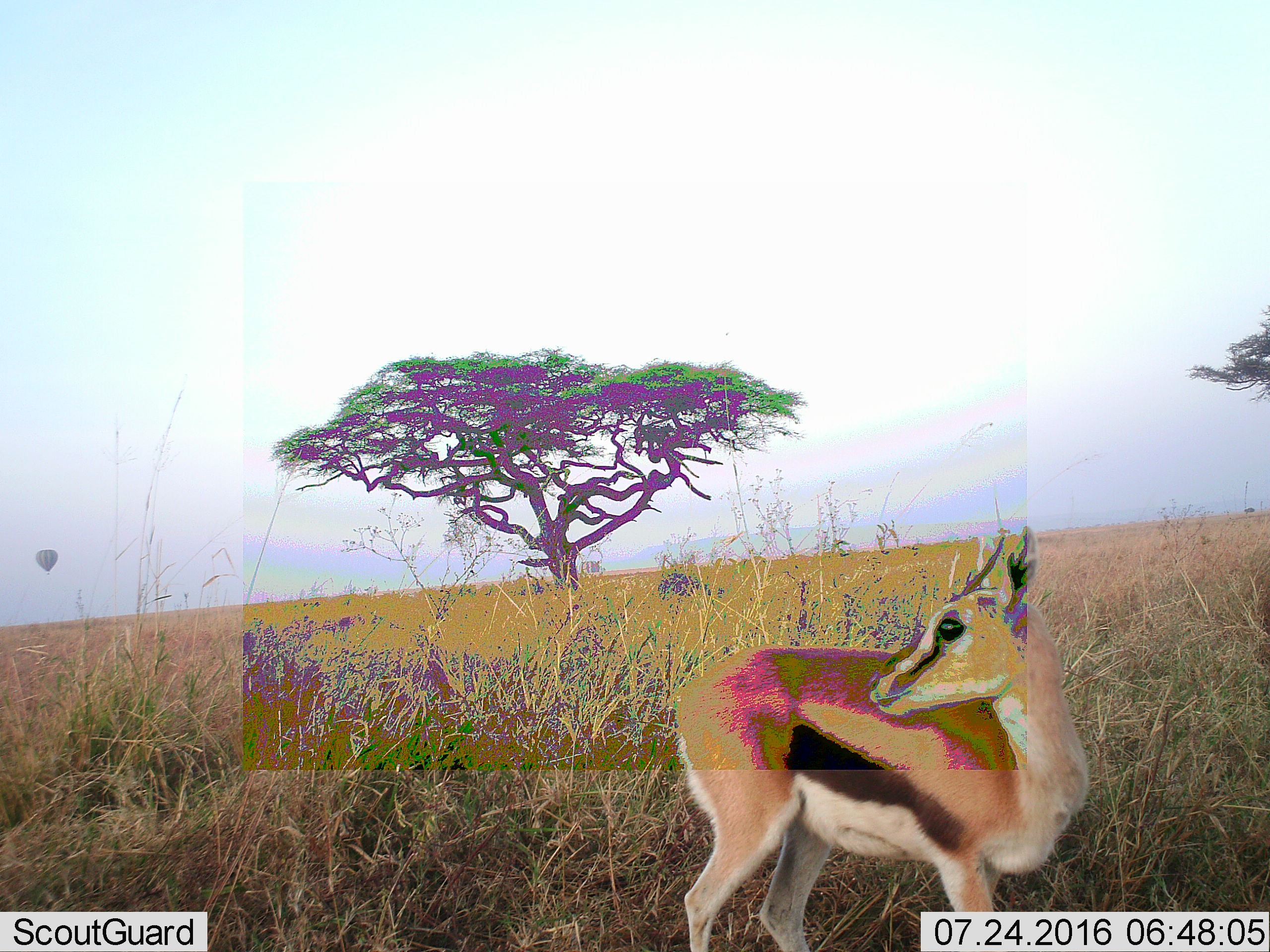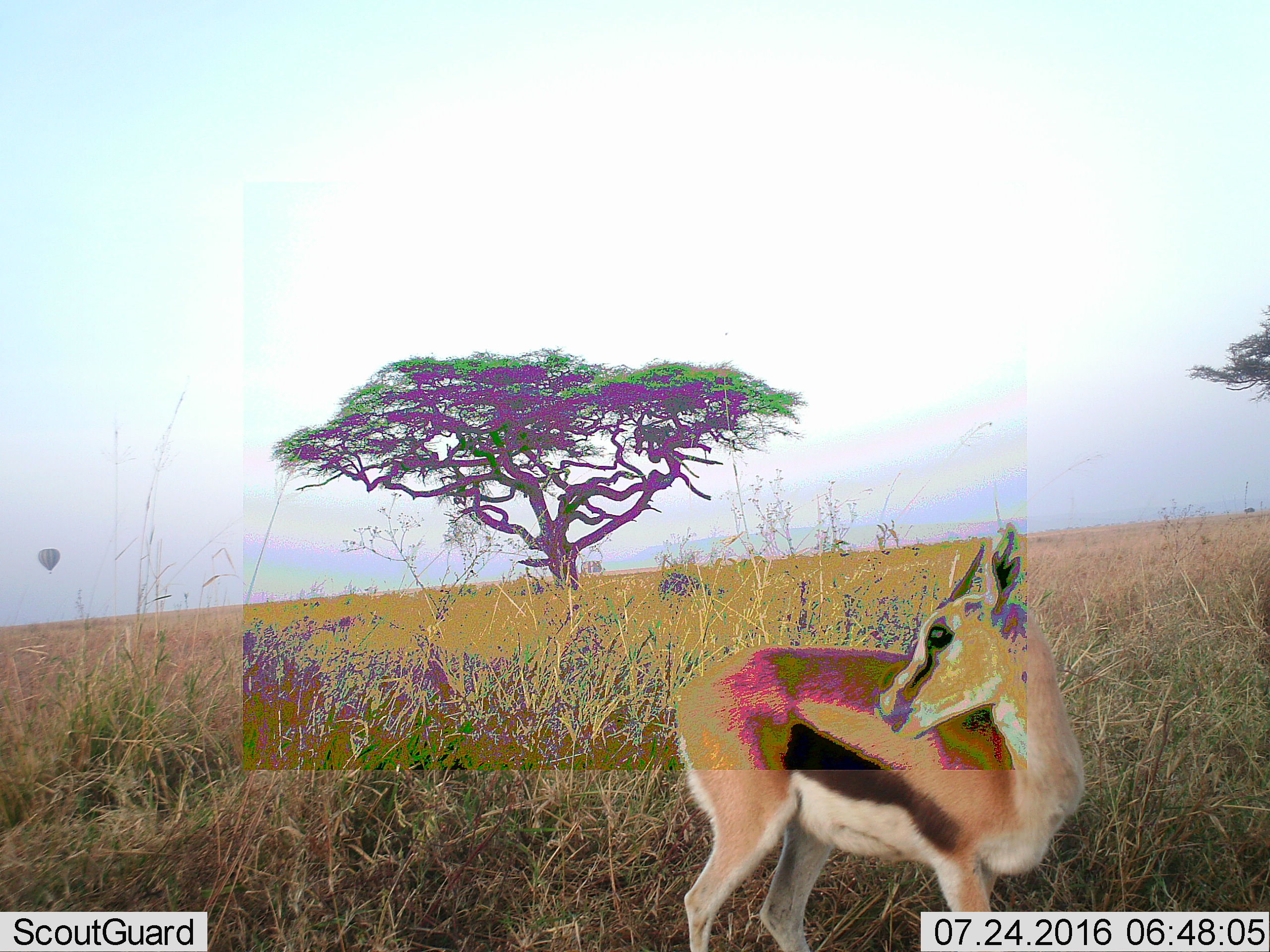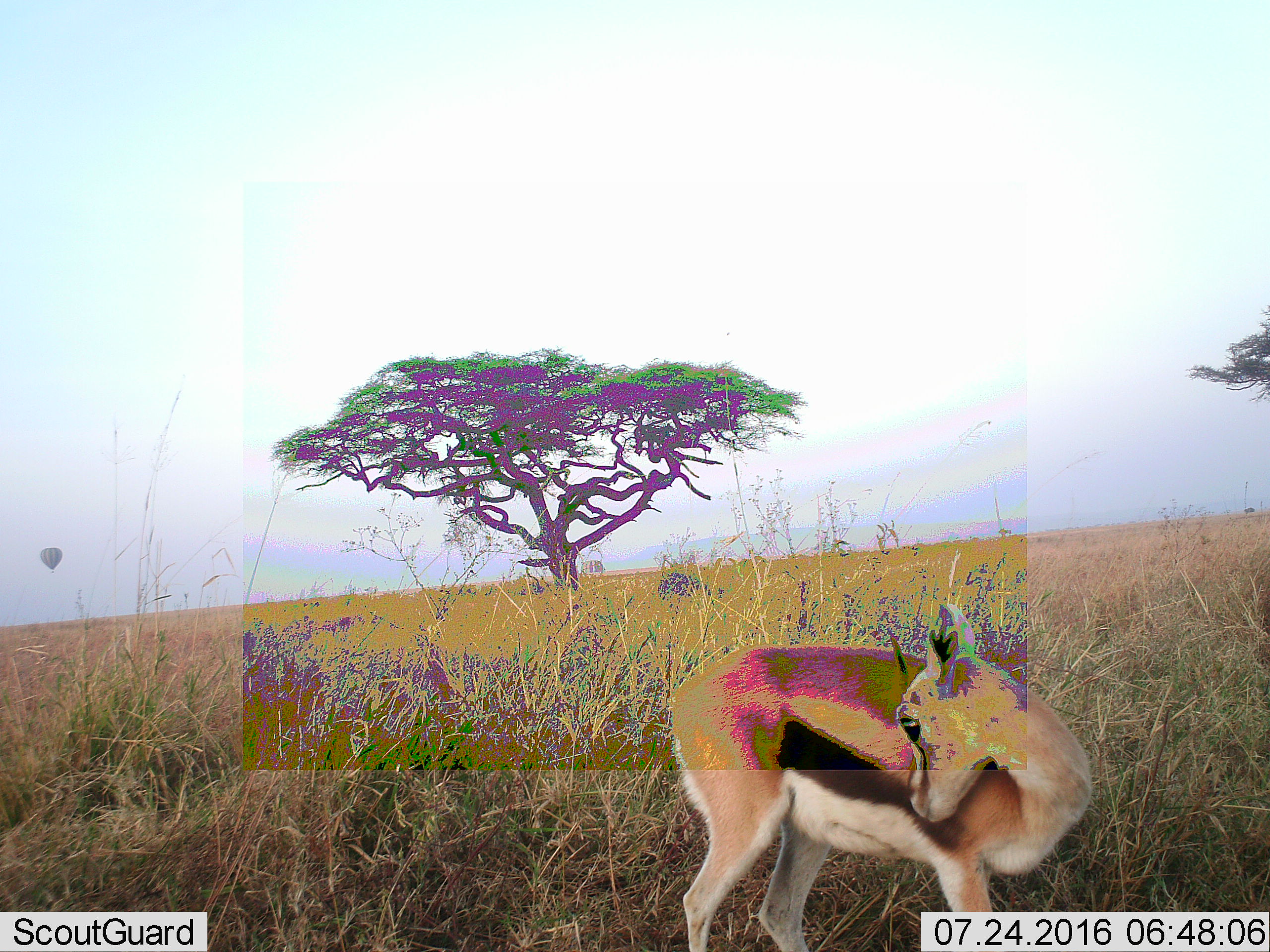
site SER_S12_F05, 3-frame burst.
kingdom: Animalia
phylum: Chordata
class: Mammalia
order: Artiodactyla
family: Bovidae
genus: Eudorcas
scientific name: Eudorcas thomsonii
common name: thomson's gazelle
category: gazellethomsons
Gazellethomsons (thomson's gazelle) (Eudorcas thomsonii), count 1. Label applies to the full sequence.